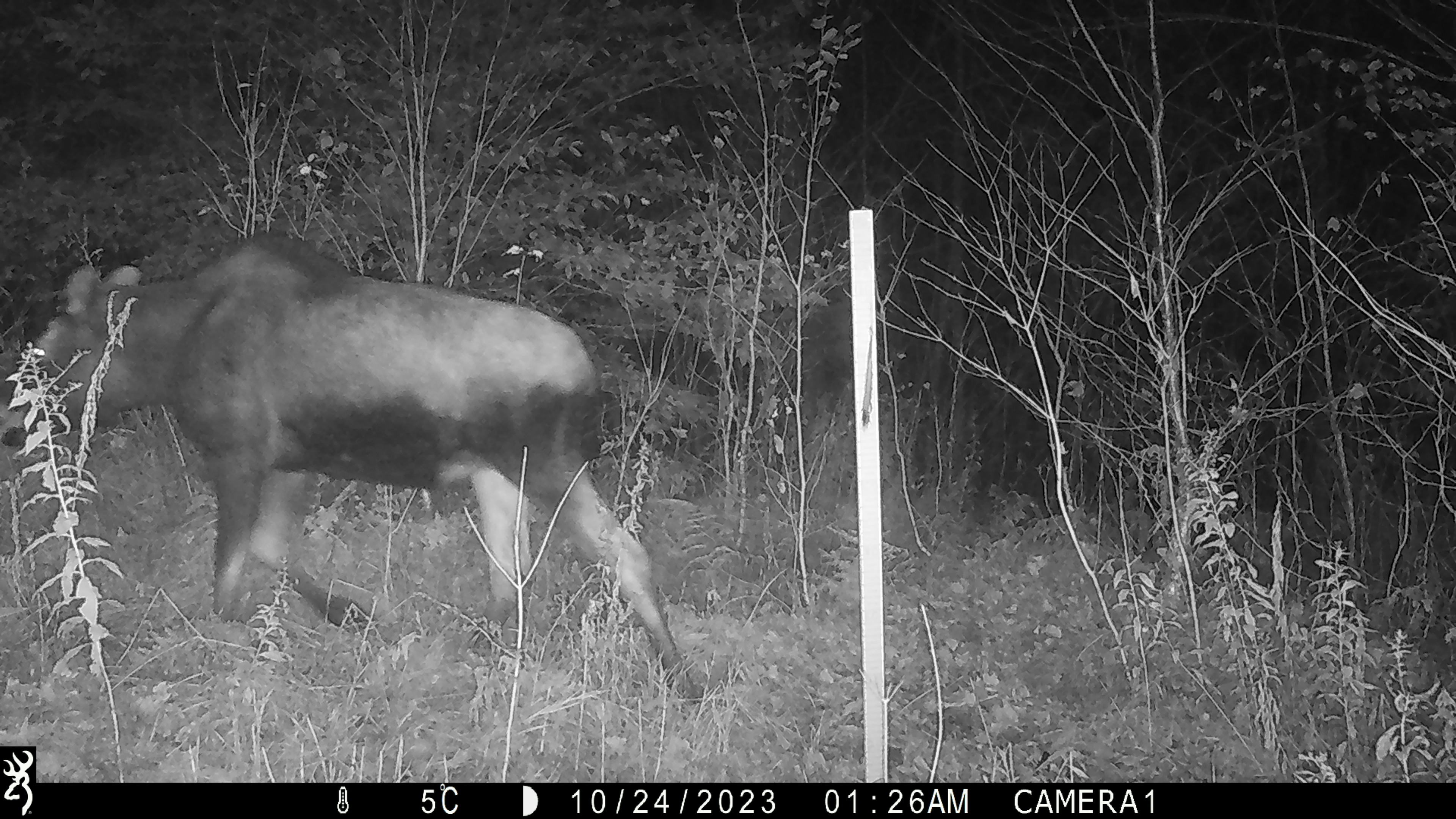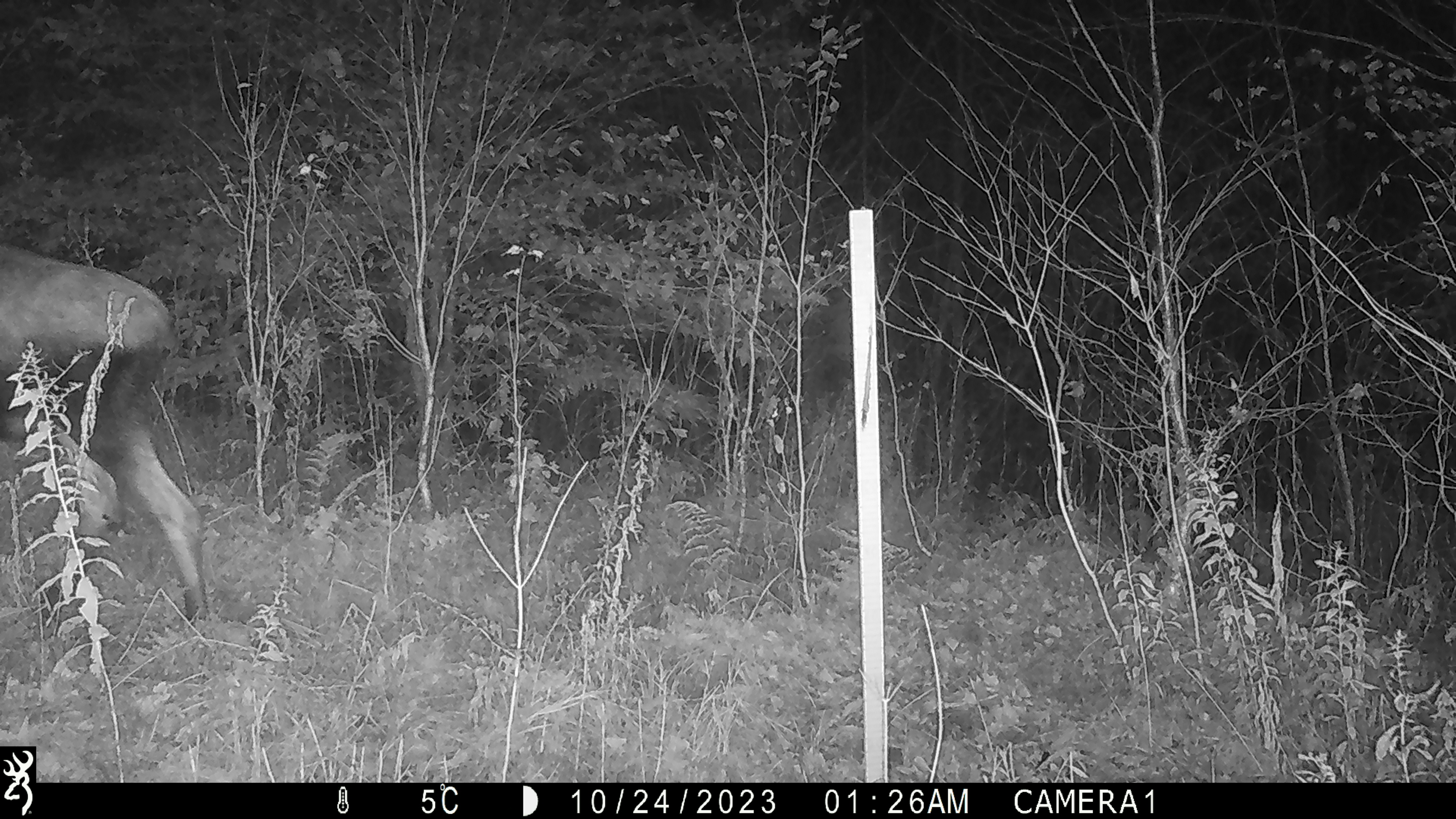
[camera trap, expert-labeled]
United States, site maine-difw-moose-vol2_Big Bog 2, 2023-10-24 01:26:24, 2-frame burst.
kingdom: Animalia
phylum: Chordata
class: Mammalia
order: Artiodactyla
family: Cervidae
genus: Alces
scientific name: Alces alces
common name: moose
Moose (Alces alces).